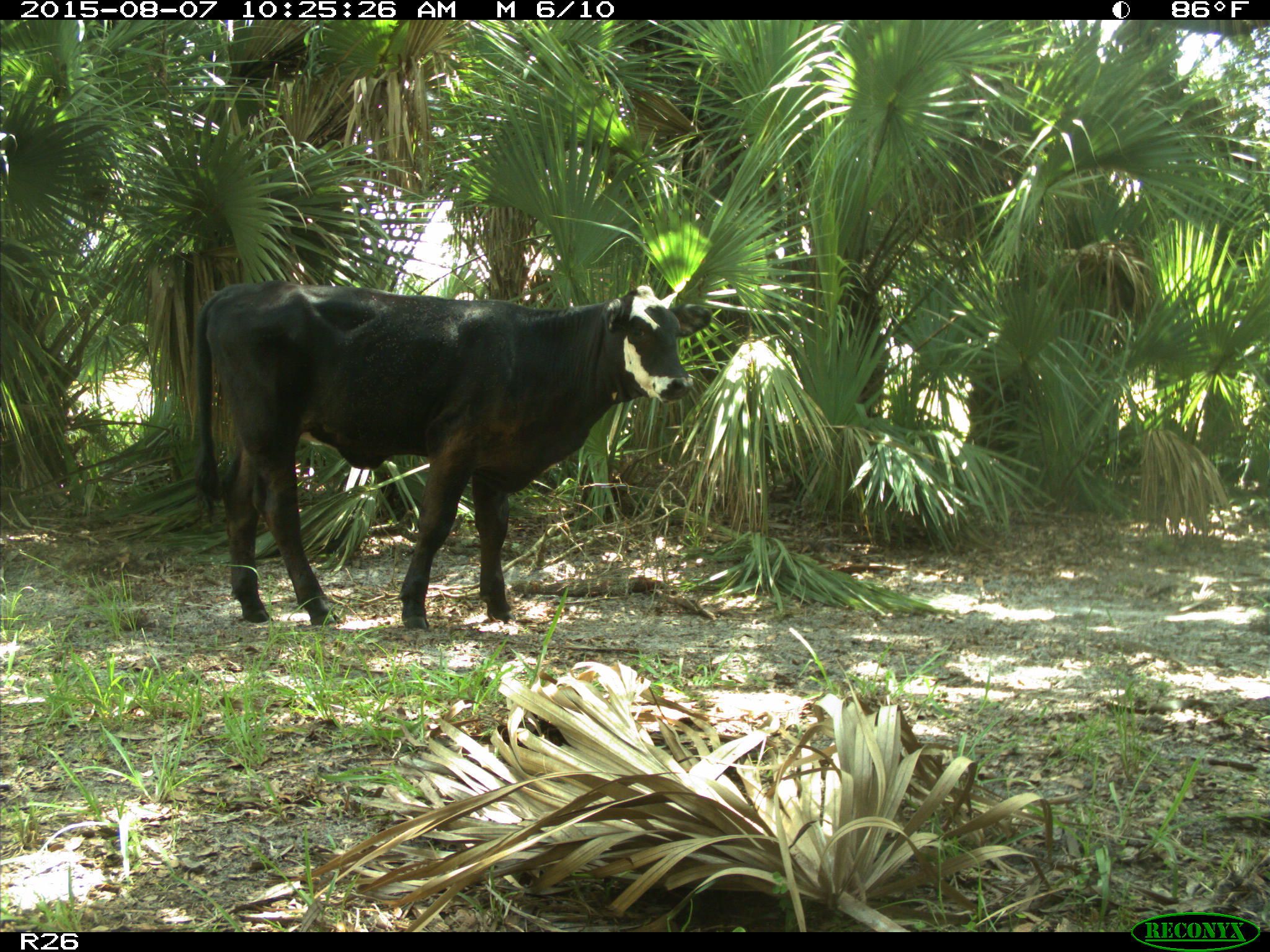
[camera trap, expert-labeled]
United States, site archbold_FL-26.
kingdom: Animalia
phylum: Chordata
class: Mammalia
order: Artiodactyla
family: Bovidae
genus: Bos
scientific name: Bos taurus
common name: domestic cow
Bos taurus (domestic cow).